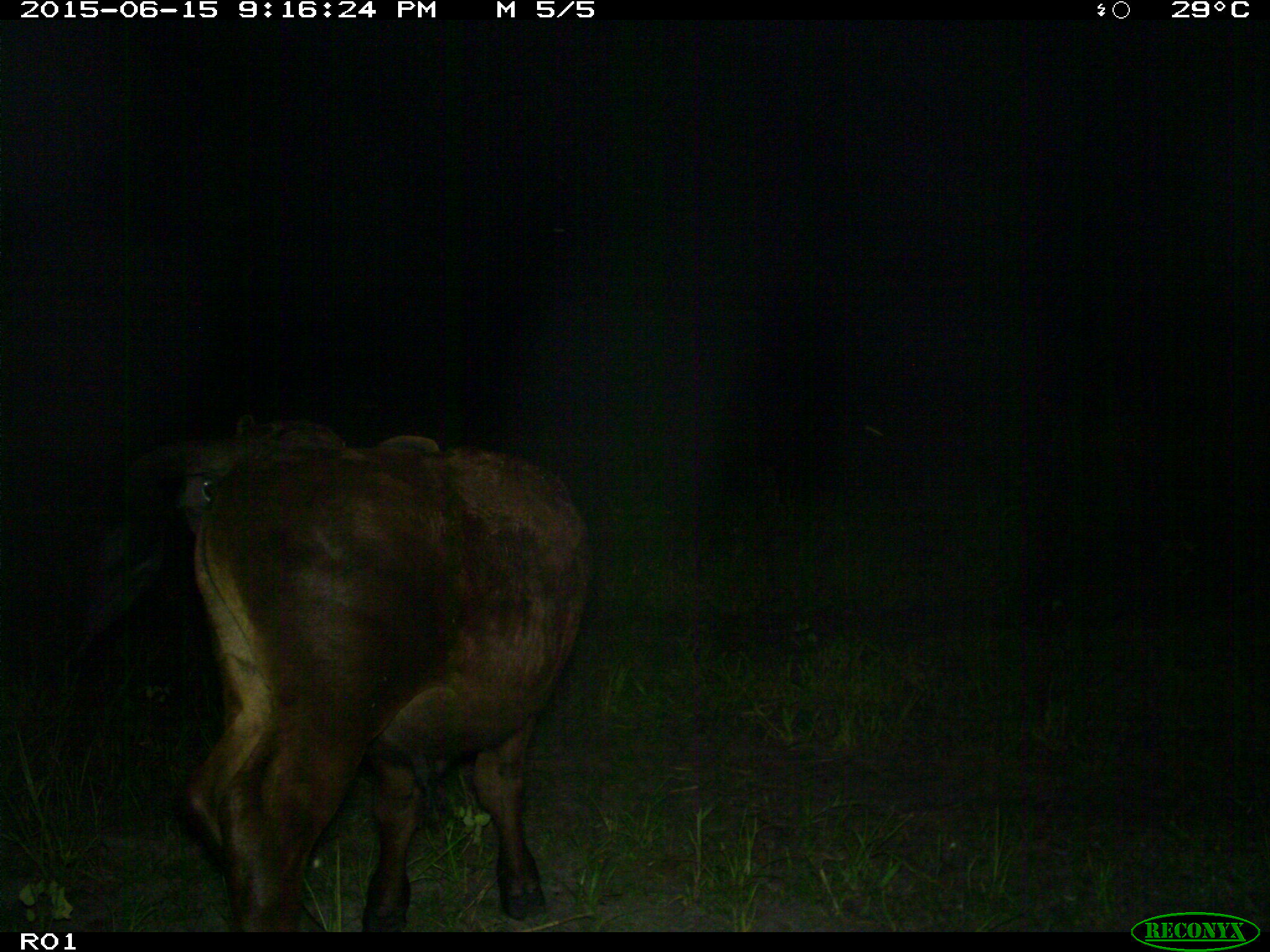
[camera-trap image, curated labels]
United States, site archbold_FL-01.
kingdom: Animalia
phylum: Chordata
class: Mammalia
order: Artiodactyla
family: Bovidae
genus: Bos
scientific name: Bos taurus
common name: domestic cow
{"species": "Bos taurus (domestic cow)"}